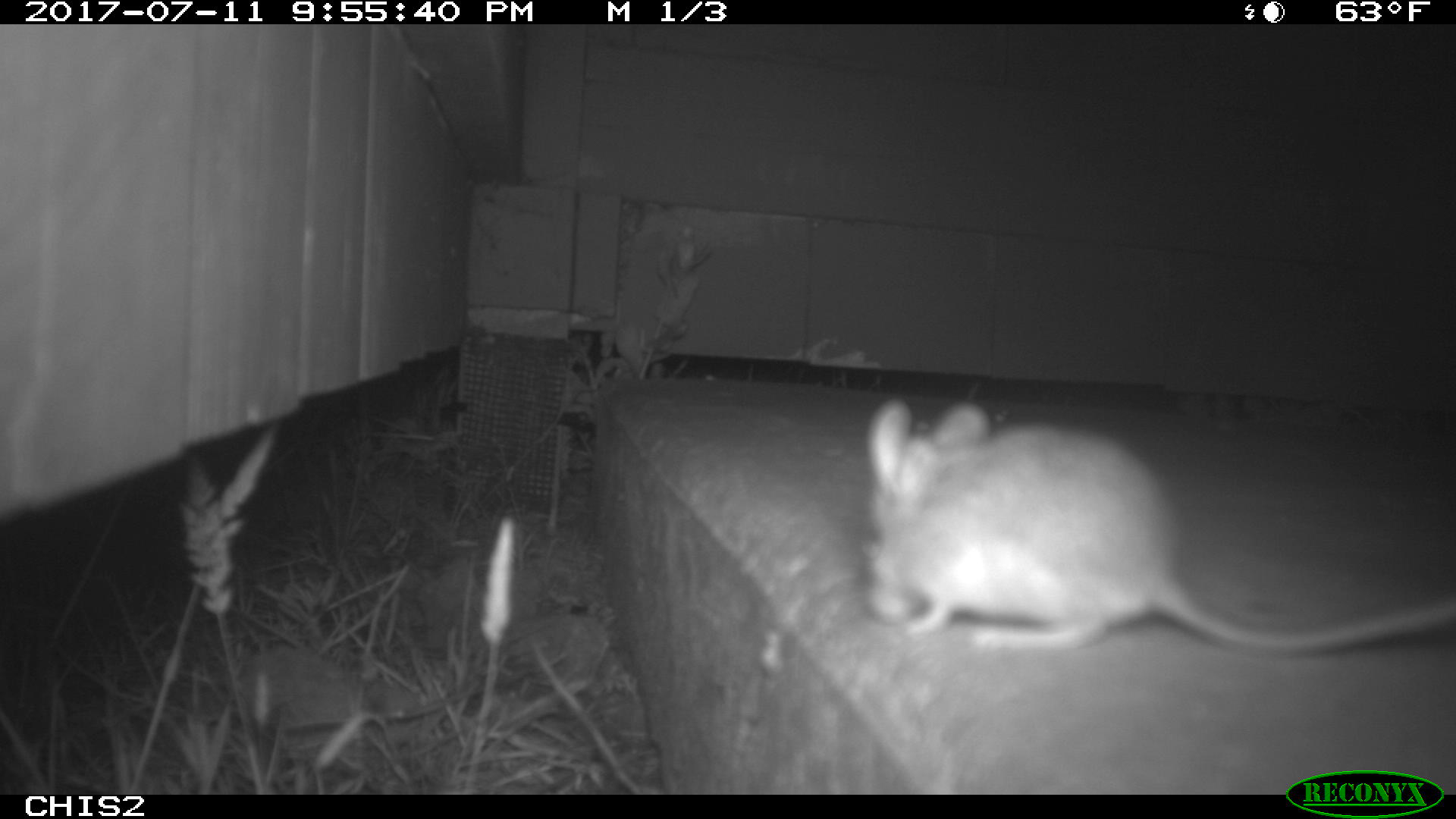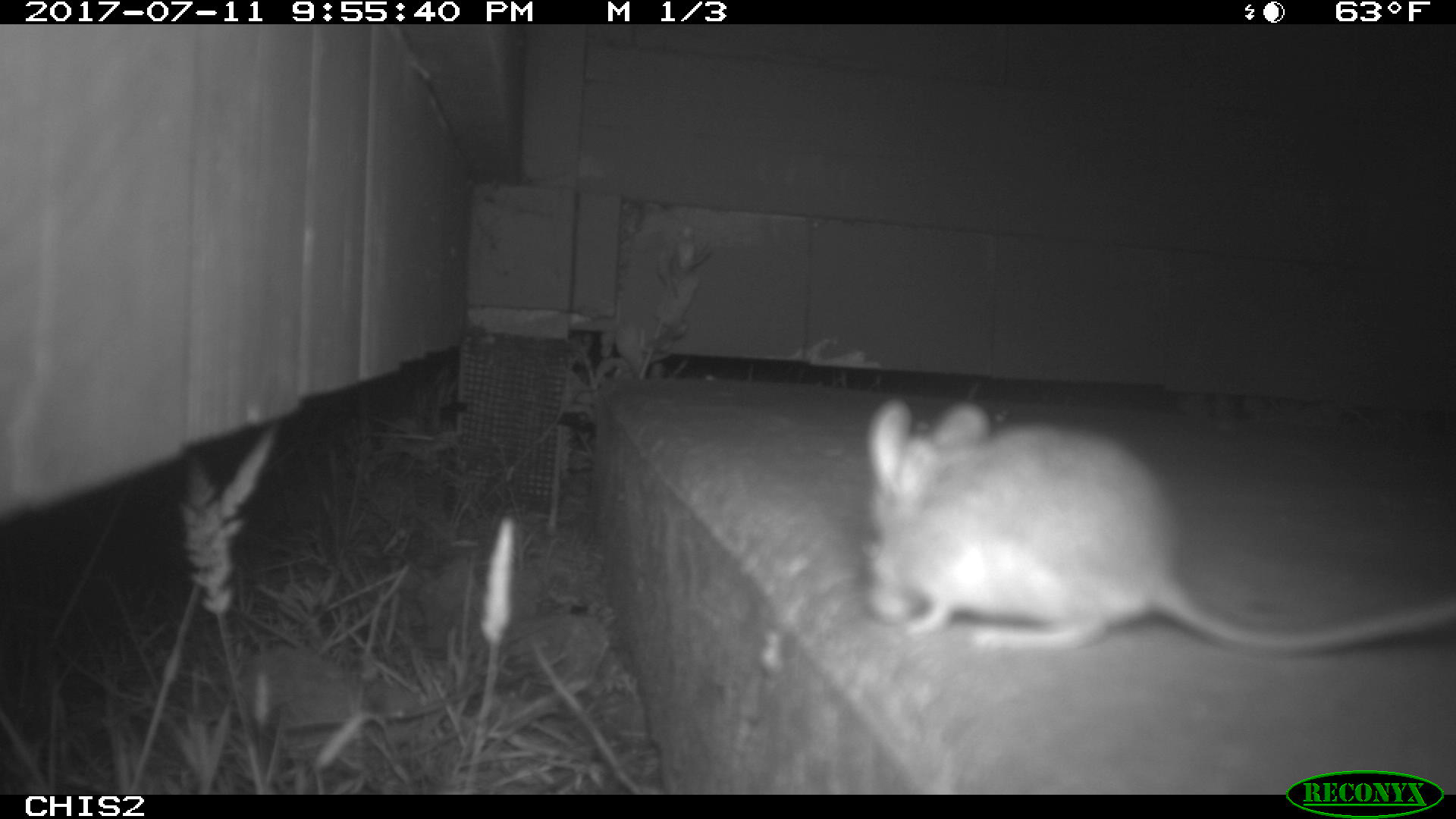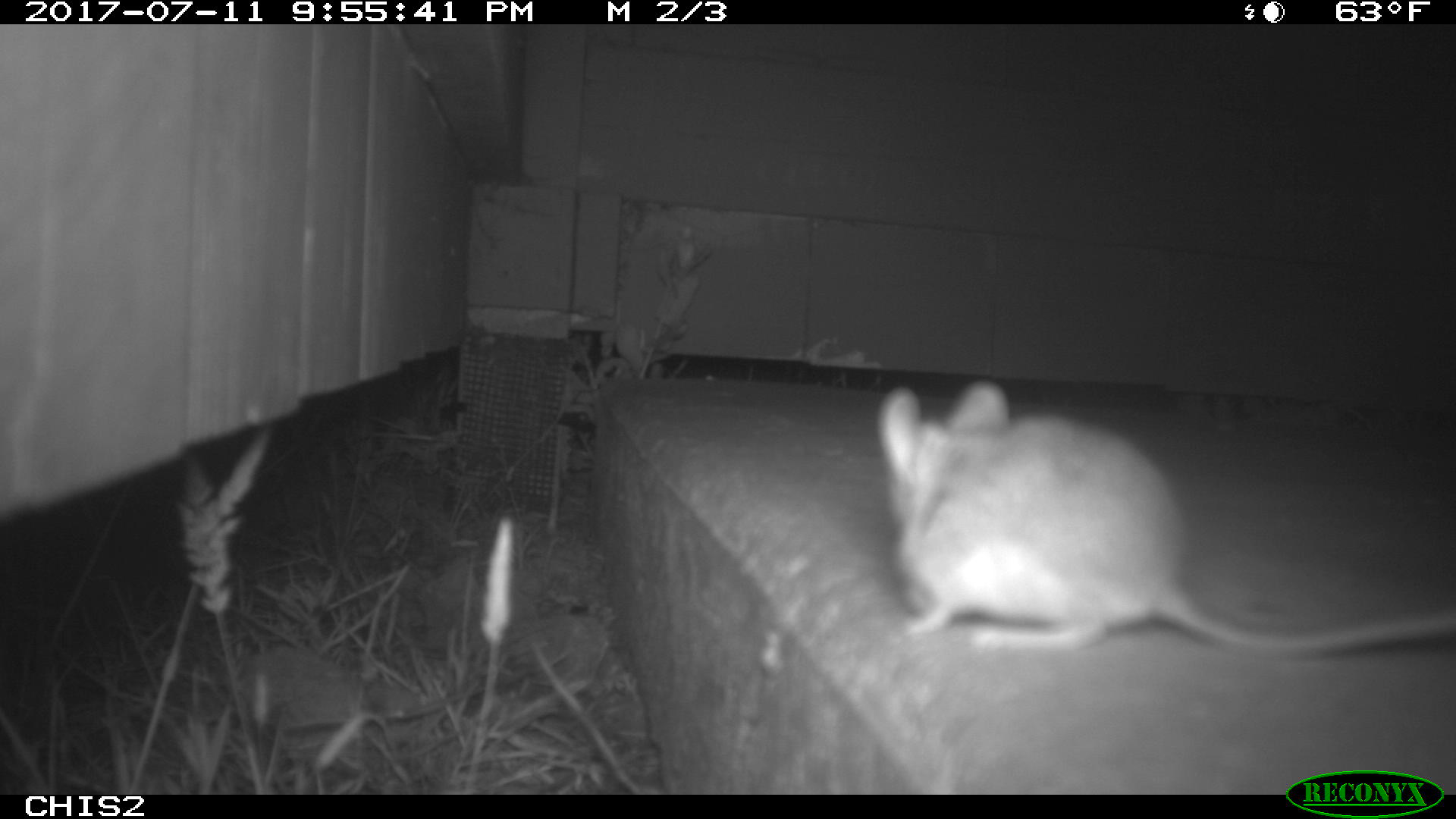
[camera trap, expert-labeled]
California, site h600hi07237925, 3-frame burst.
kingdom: Animalia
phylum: Chordata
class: Mammalia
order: Rodentia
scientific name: Rodentia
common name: rodent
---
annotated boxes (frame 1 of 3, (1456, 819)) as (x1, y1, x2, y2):
rodent: (865, 394, 1455, 651)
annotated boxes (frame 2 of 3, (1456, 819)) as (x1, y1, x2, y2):
rodent: (861, 400, 1455, 650)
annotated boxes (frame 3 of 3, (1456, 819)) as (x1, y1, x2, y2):
rodent: (881, 378, 1454, 656)